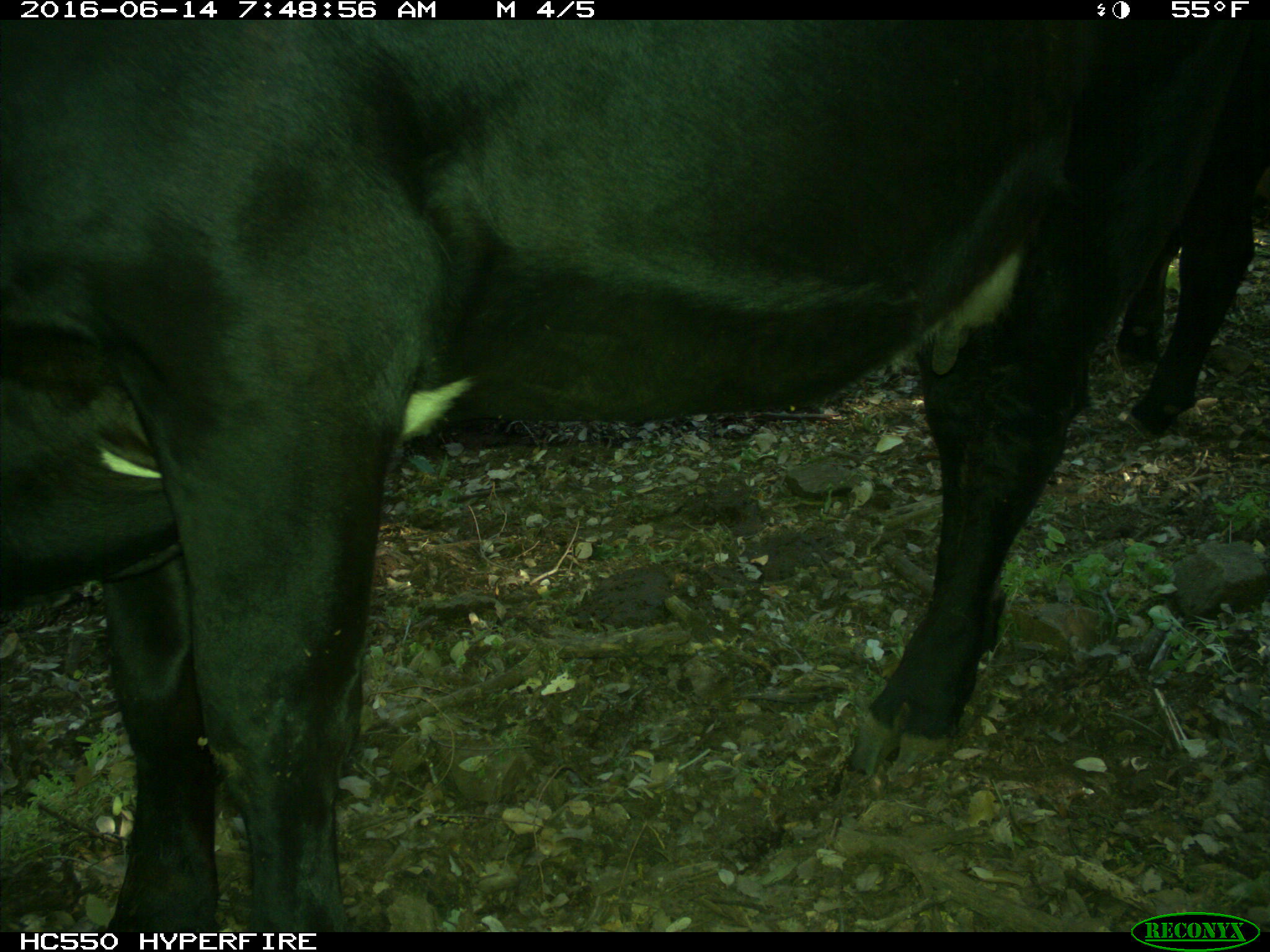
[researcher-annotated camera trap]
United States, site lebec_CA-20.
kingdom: Animalia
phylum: Chordata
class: Mammalia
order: Artiodactyla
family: Bovidae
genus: Bos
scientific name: Bos taurus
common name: domestic cow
Bos taurus (domestic cow).